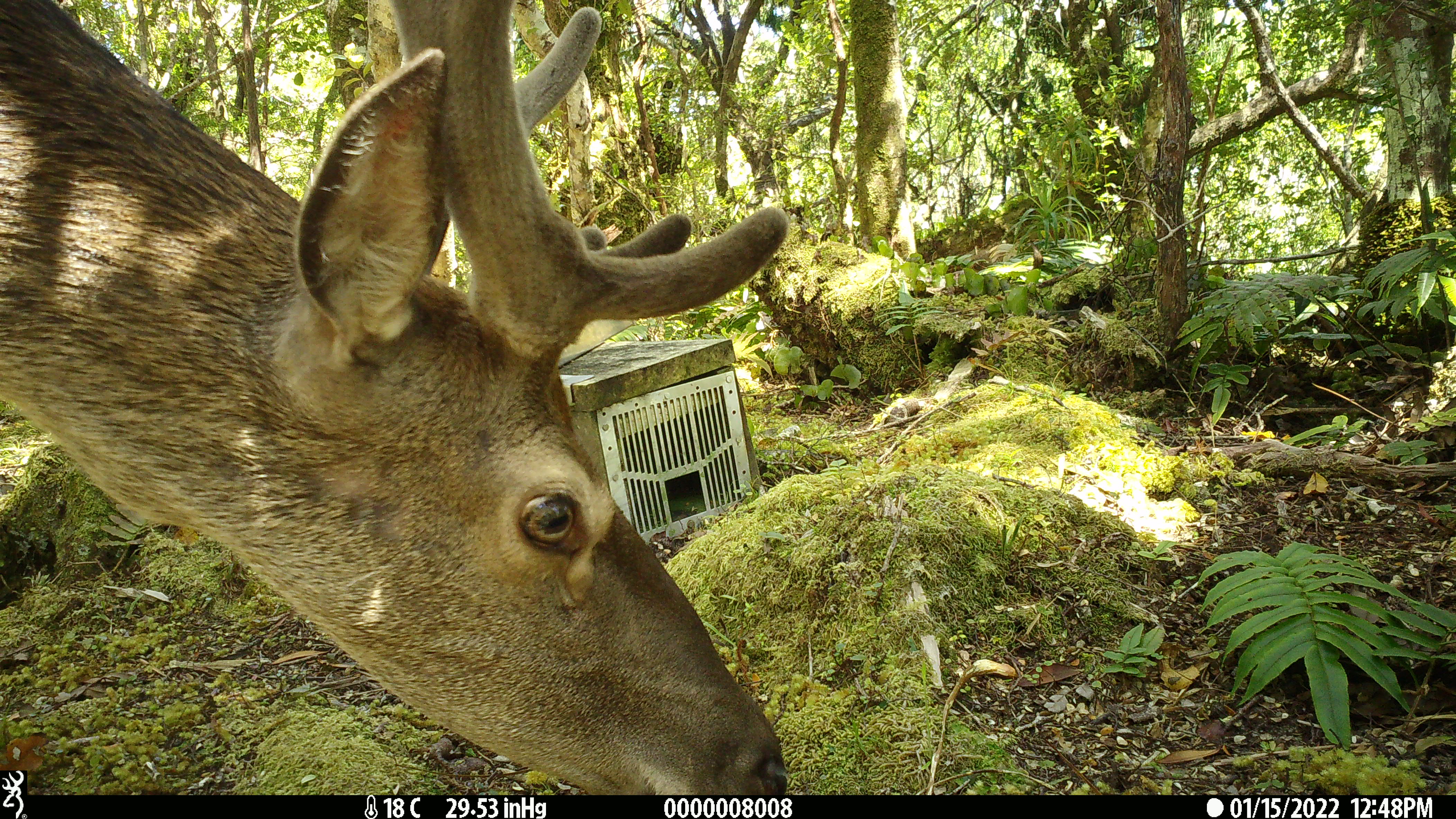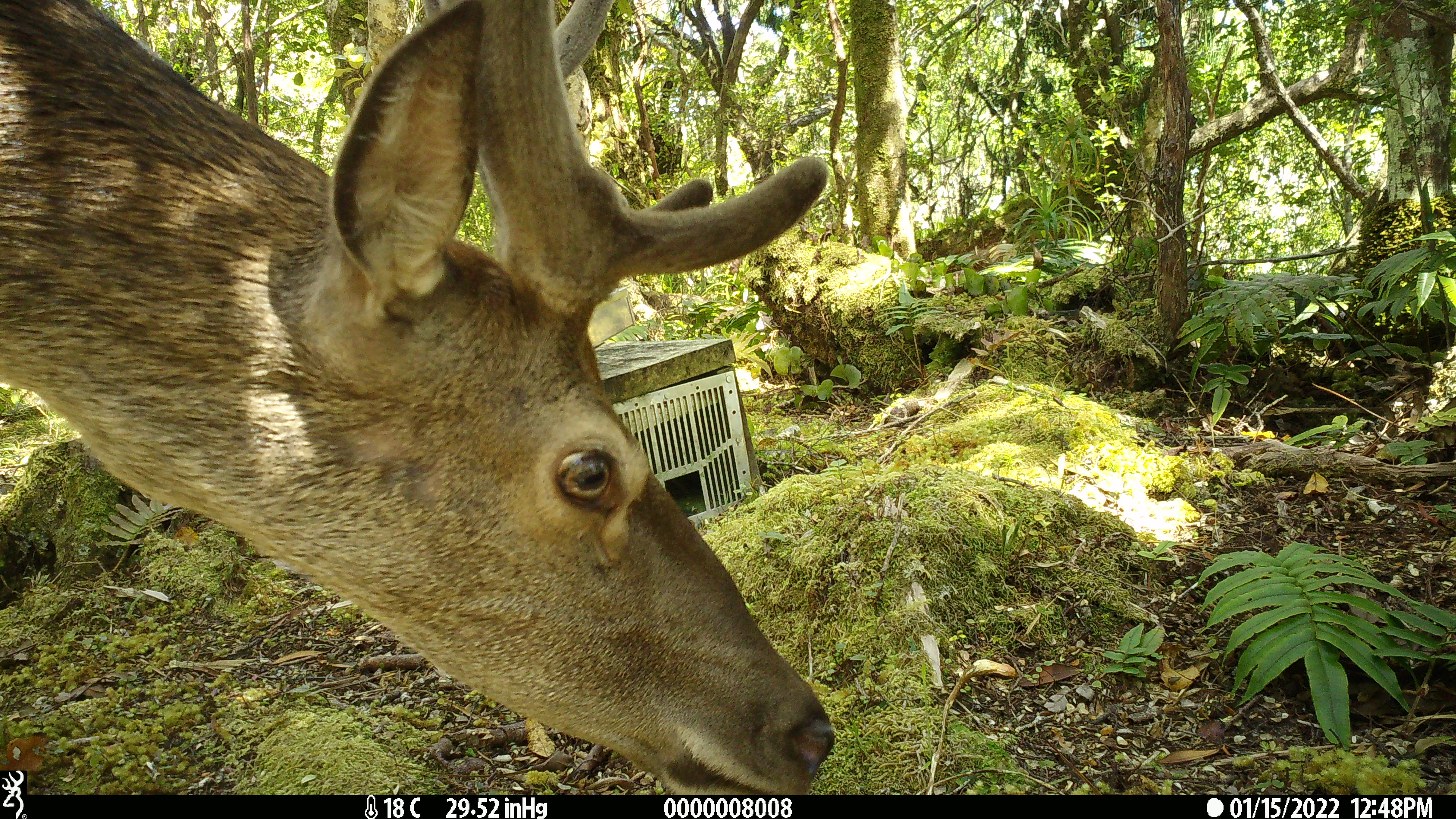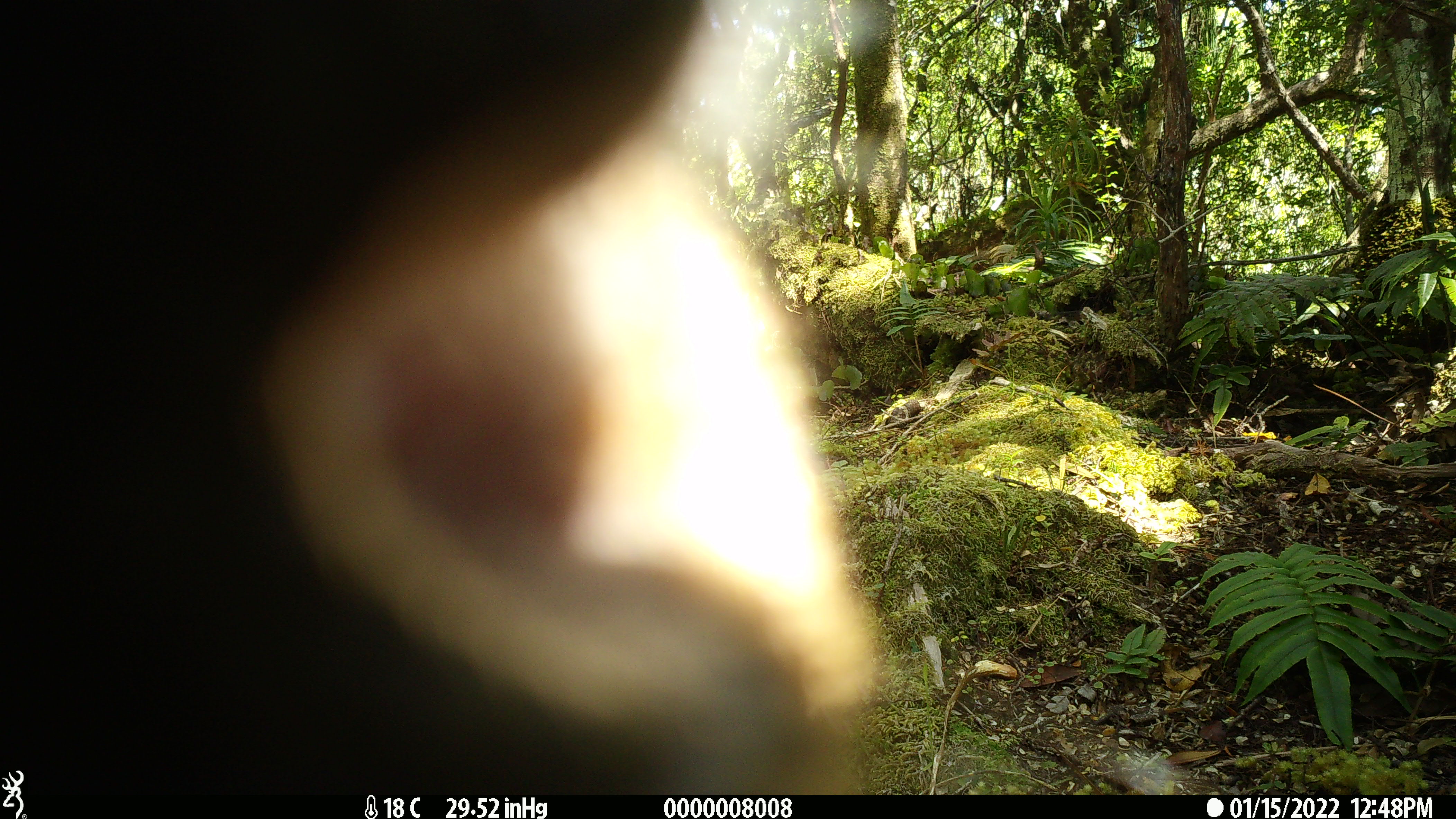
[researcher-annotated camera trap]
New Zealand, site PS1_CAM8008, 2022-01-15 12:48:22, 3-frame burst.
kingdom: Animalia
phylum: Chordata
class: Mammalia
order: Artiodactyla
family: Cervidae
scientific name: Cervidae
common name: deer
Deer (Cervidae).